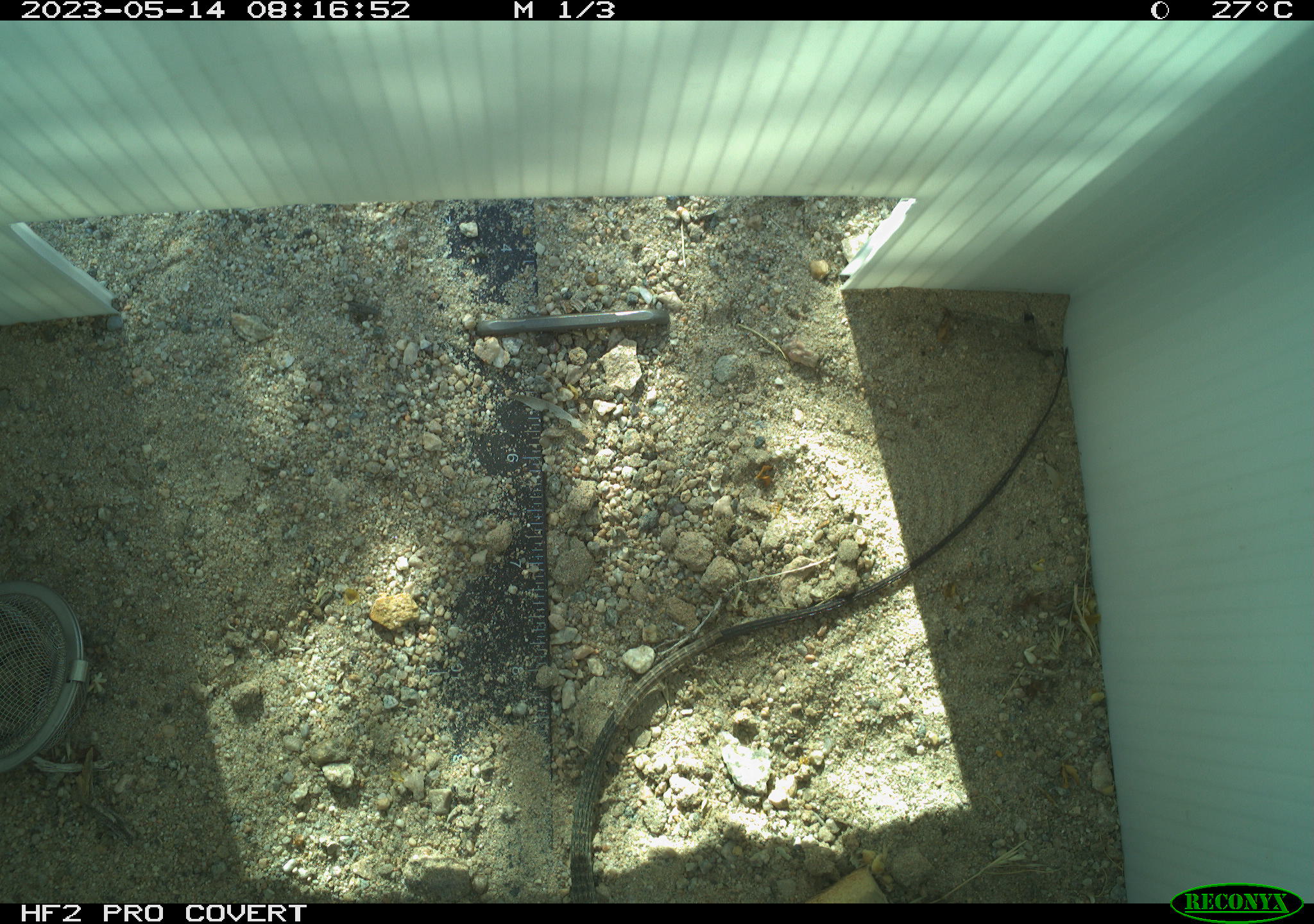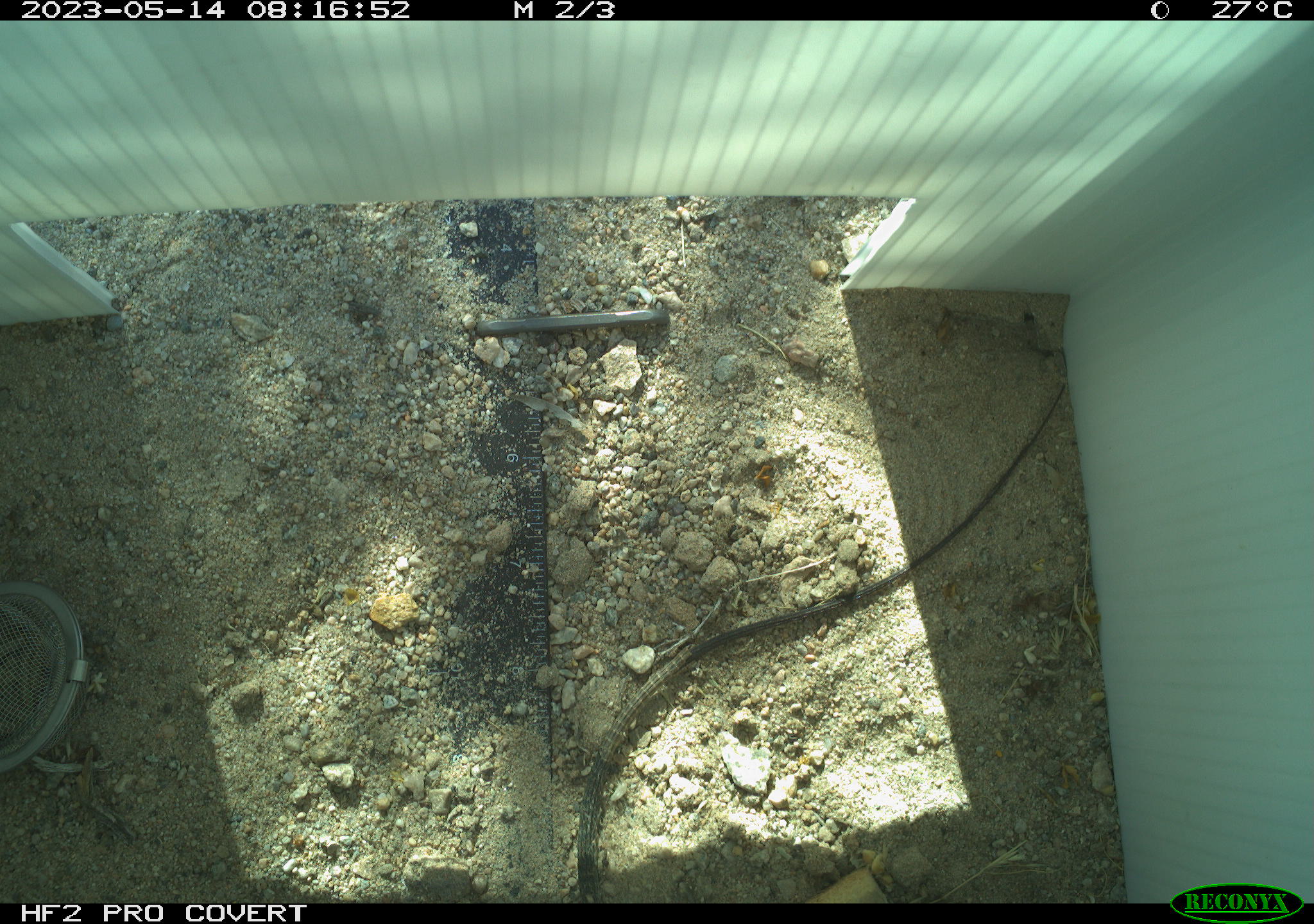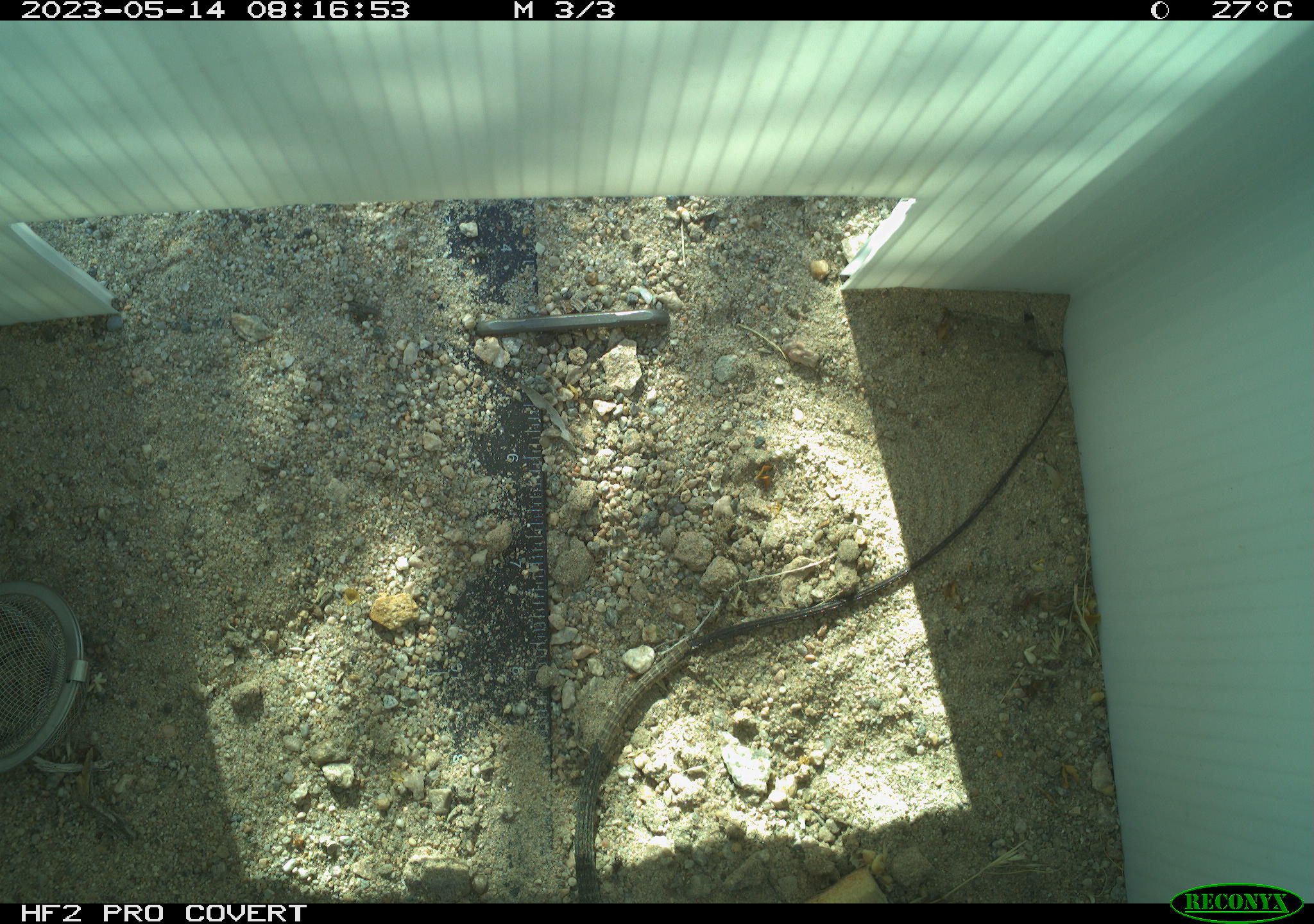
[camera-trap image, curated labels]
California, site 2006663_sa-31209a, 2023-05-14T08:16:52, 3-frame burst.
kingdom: Animalia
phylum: Chordata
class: Reptilia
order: Squamata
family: Teiidae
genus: Aspidoscelis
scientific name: Aspidoscelis tigris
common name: western whiptail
Western whiptail (Aspidoscelis tigris).